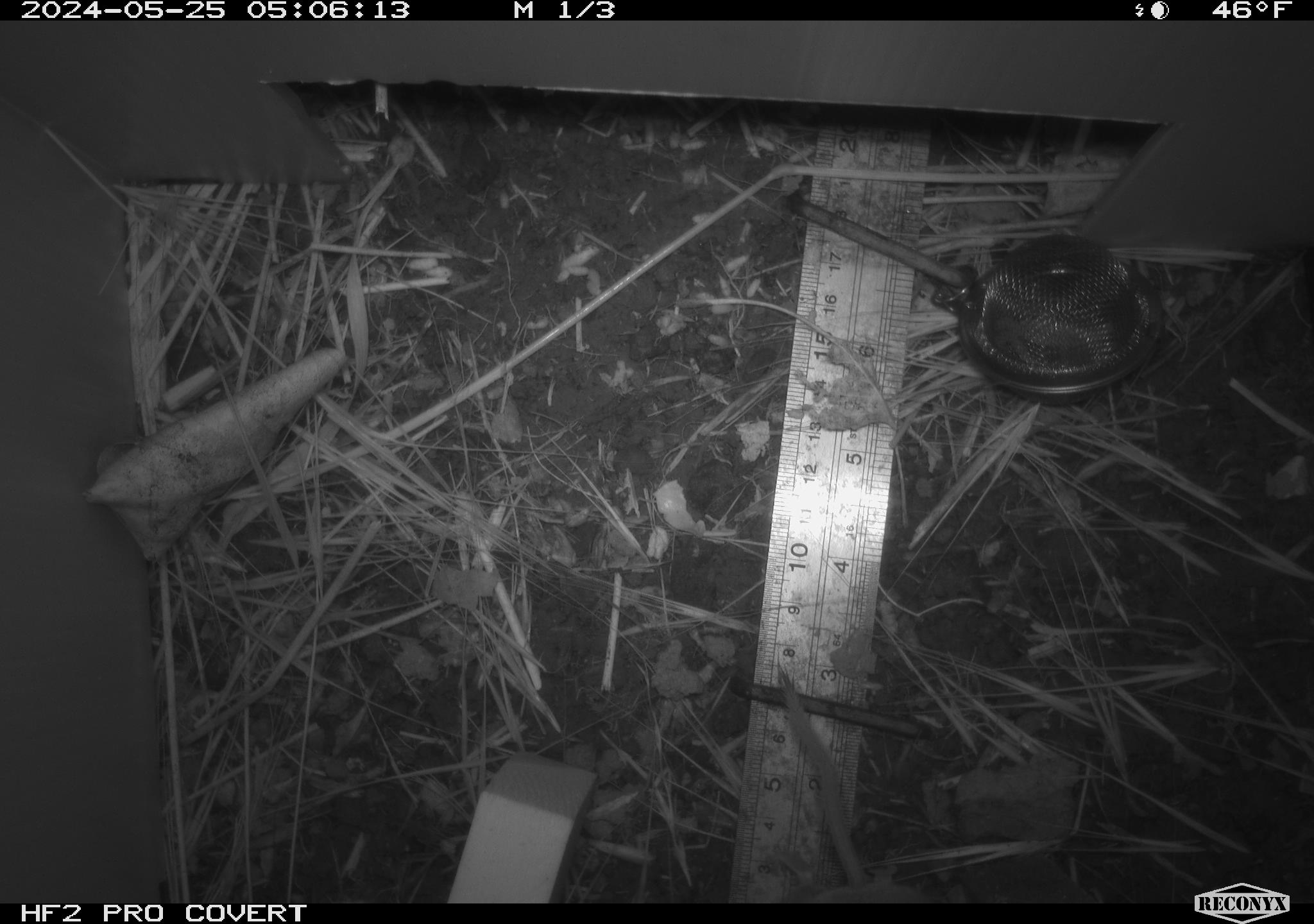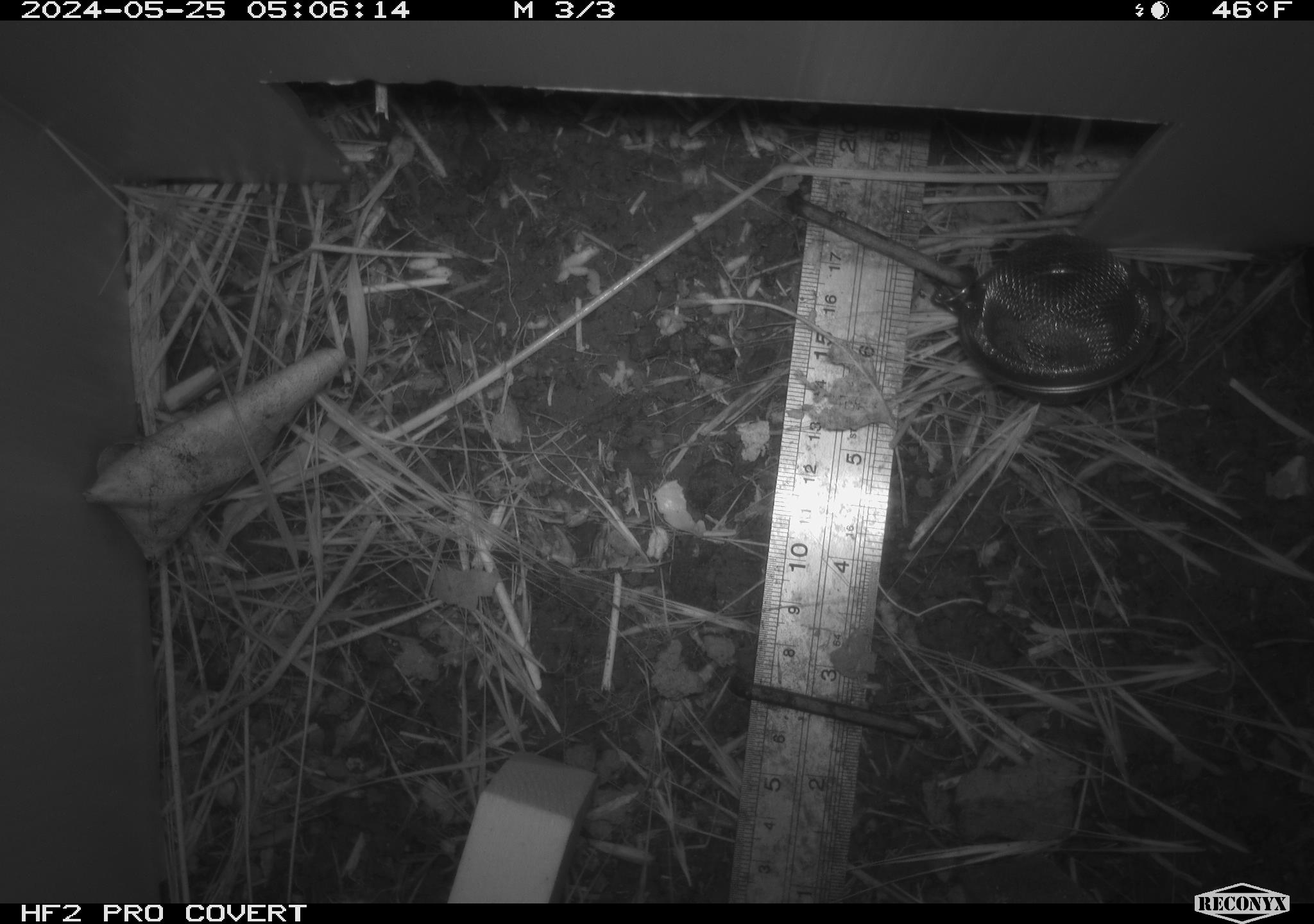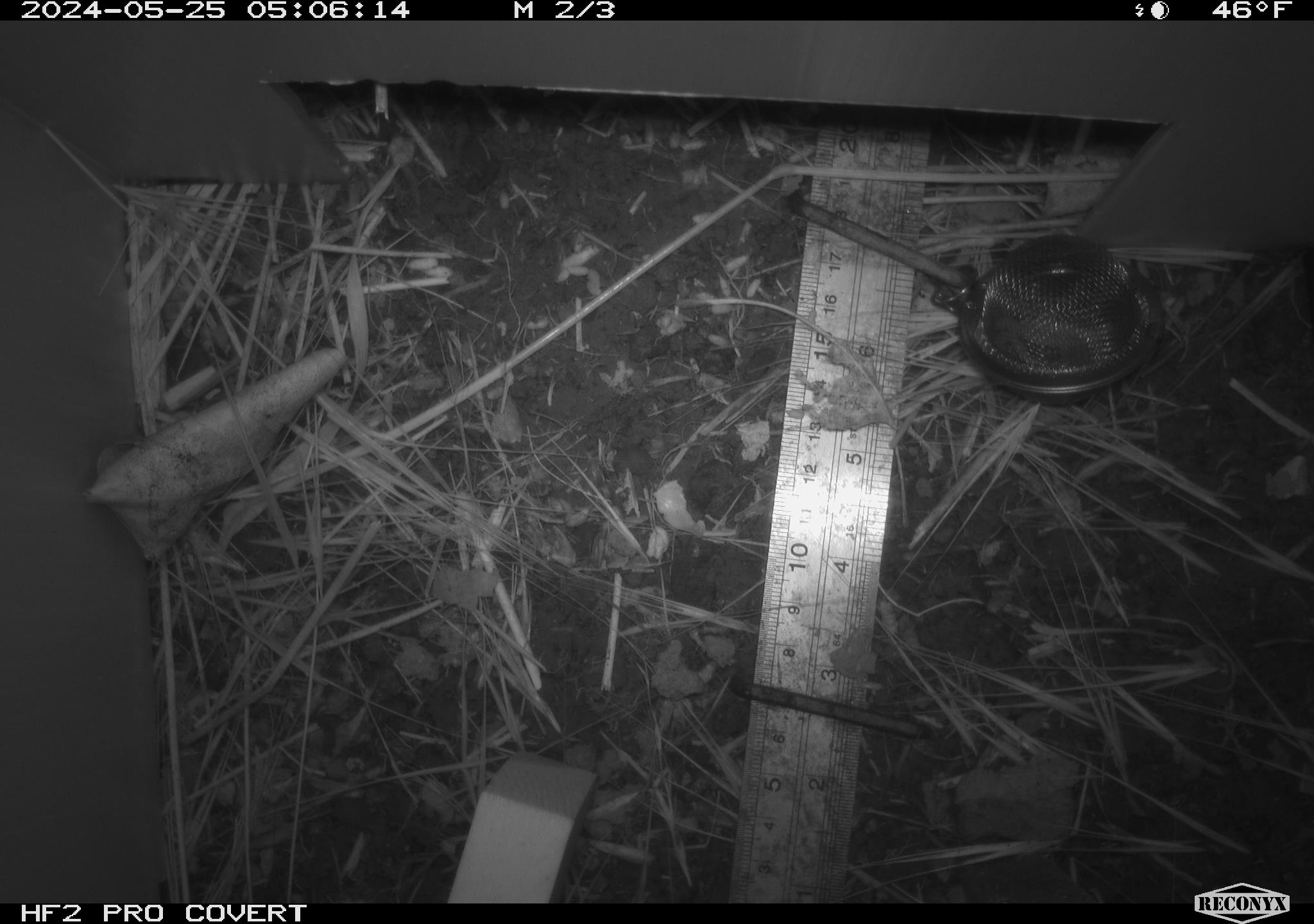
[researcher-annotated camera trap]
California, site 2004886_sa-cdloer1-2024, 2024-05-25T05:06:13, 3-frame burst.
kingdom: Animalia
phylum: Chordata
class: Mammalia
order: Rodentia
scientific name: Rodentia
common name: mouse species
Mouse species (Rodentia).